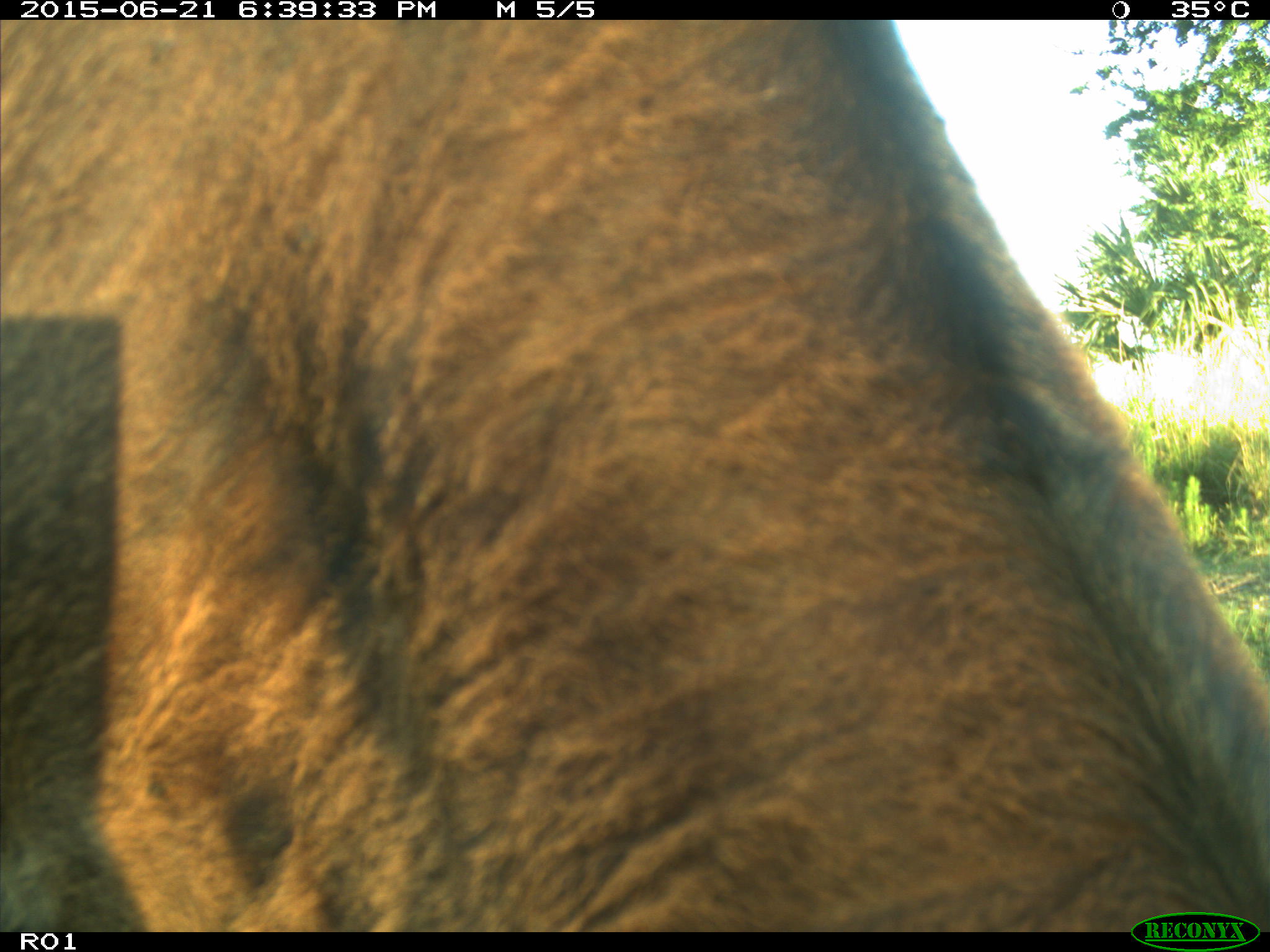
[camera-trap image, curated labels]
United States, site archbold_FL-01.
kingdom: Animalia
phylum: Chordata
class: Mammalia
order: Artiodactyla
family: Bovidae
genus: Bos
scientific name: Bos taurus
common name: domestic cow